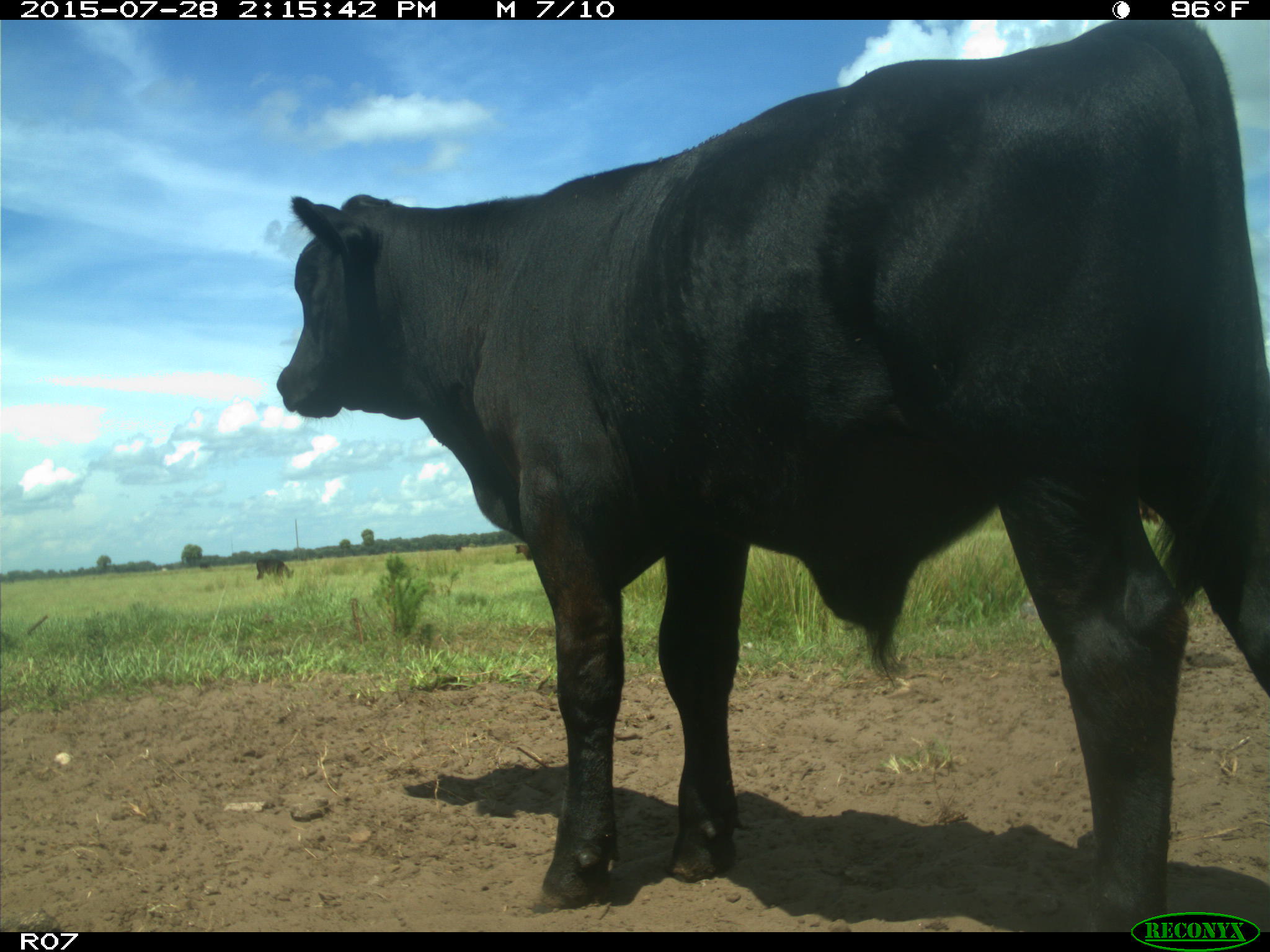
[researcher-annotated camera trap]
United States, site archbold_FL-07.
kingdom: Animalia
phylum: Chordata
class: Mammalia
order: Artiodactyla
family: Bovidae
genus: Bos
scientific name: Bos taurus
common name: domestic cow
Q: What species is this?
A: Bos taurus (domestic cow).